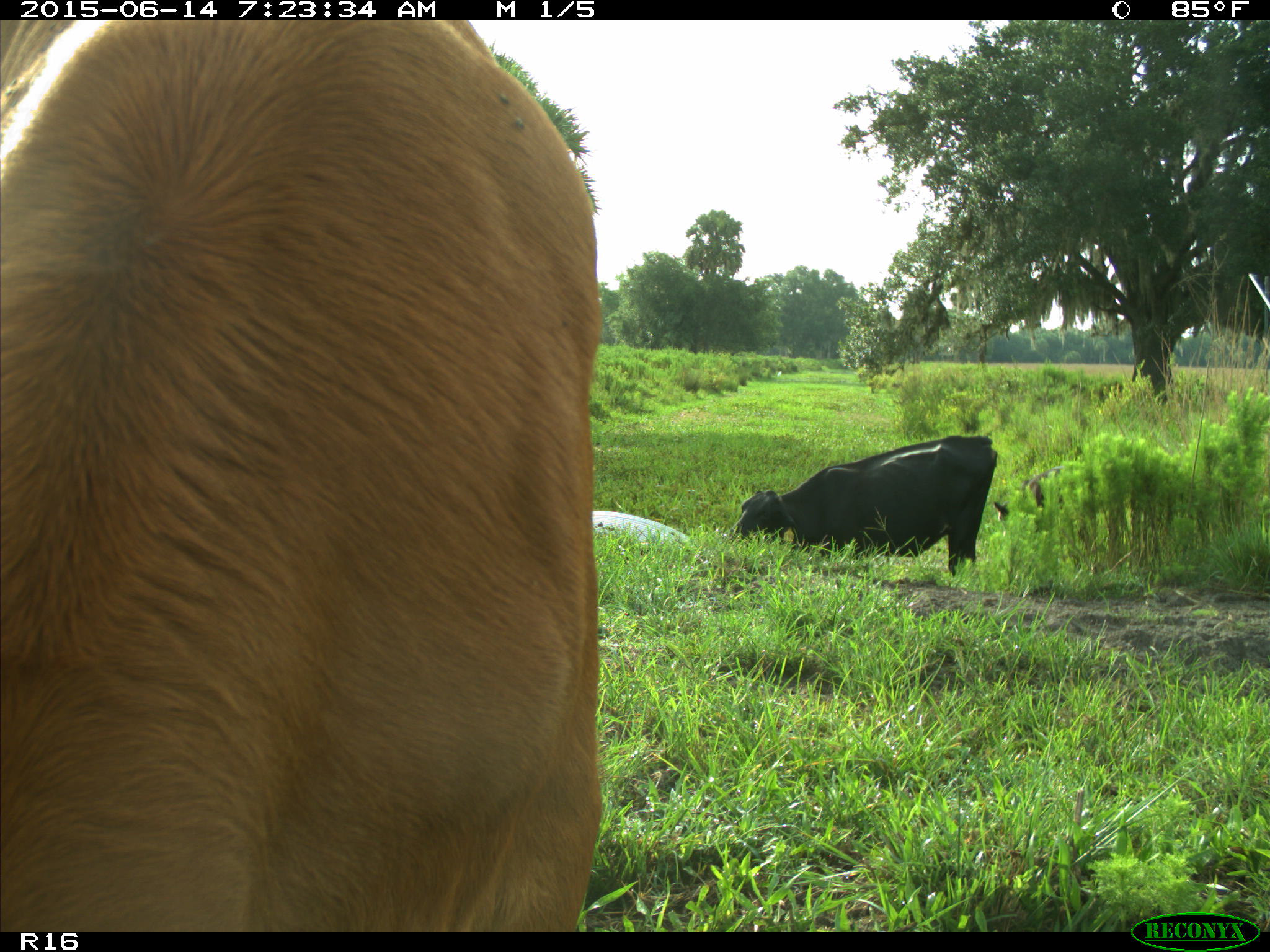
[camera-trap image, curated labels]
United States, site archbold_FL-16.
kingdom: Animalia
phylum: Chordata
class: Mammalia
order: Artiodactyla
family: Bovidae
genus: Bos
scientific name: Bos taurus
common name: domestic cow